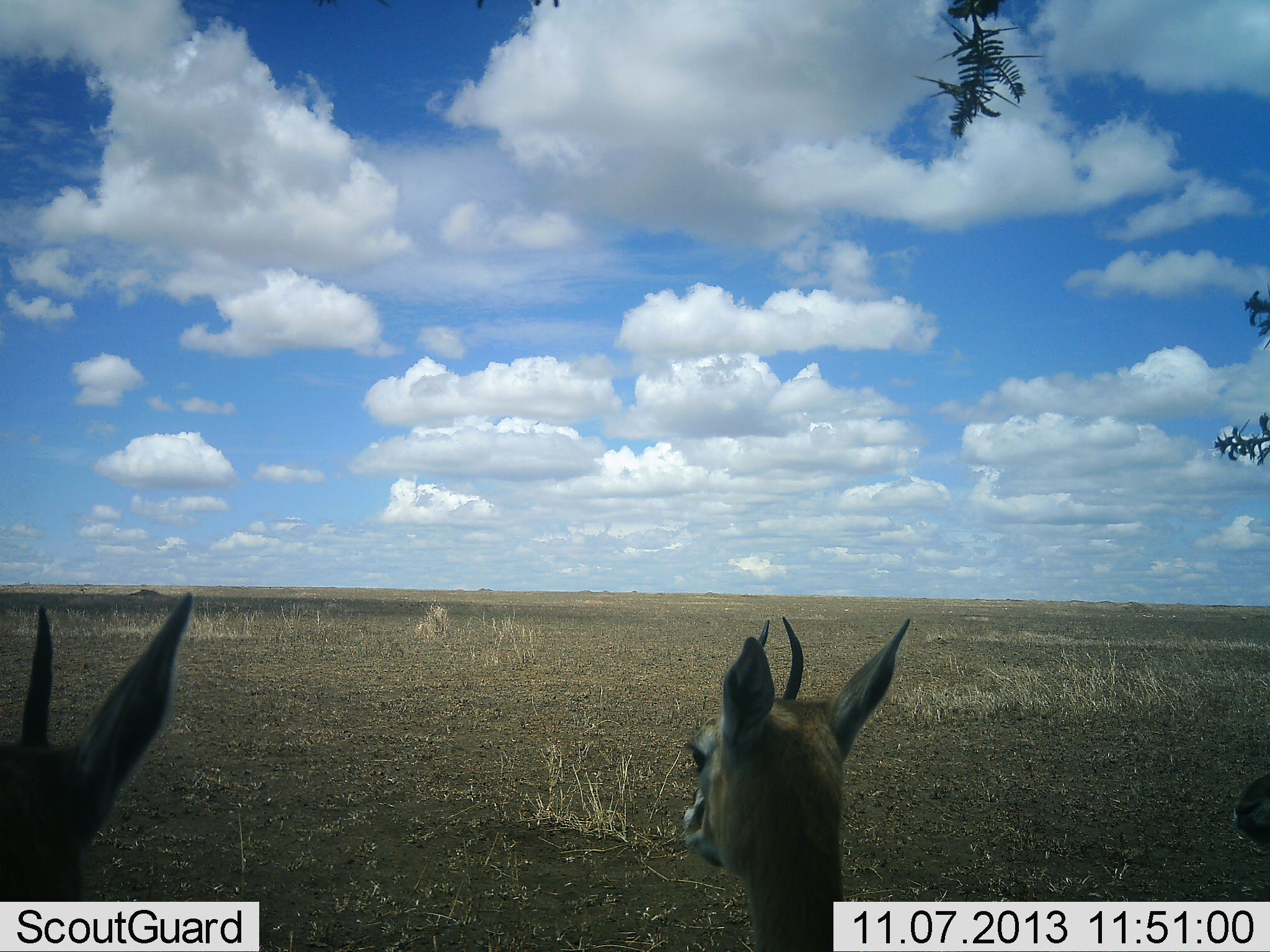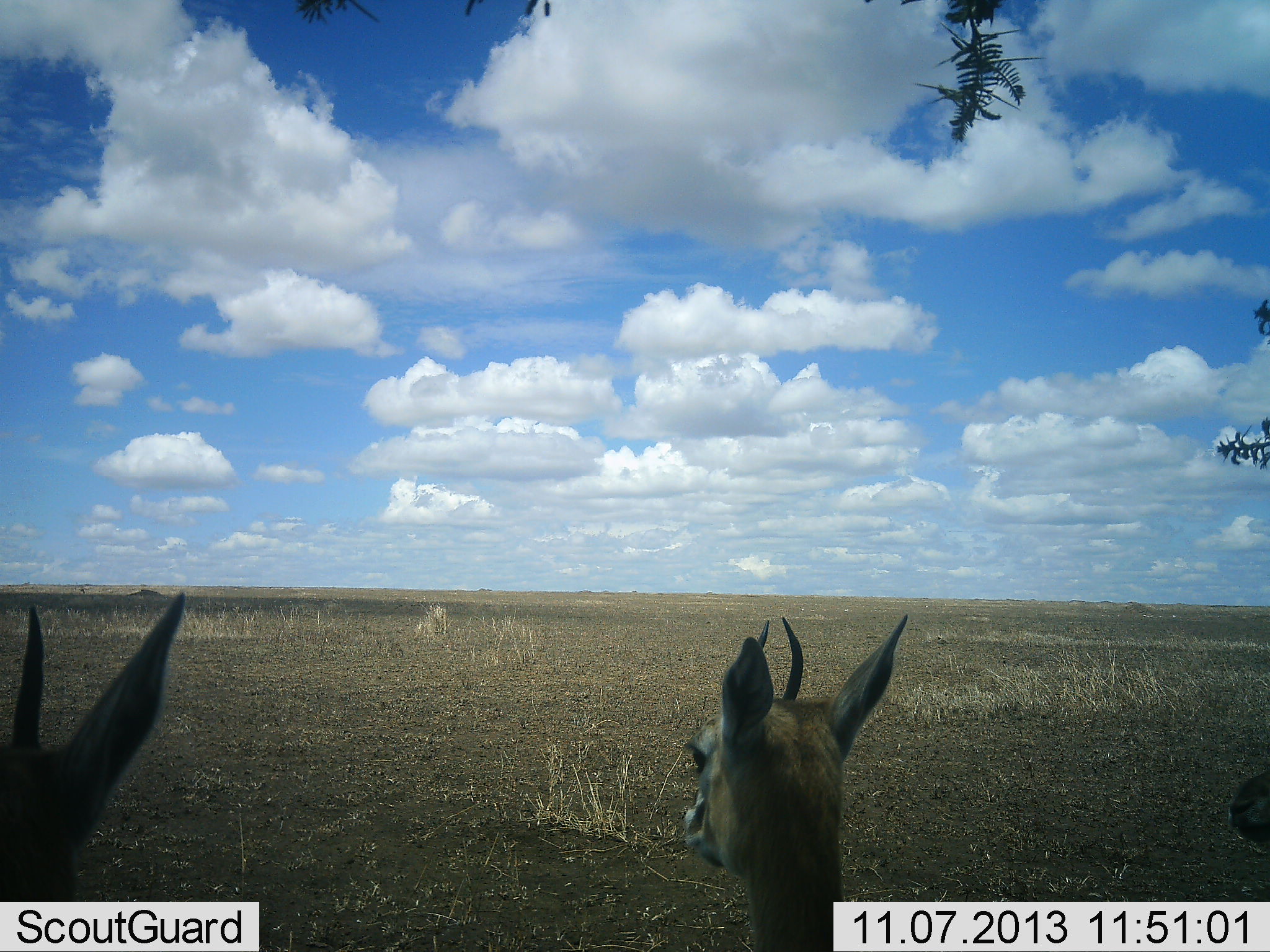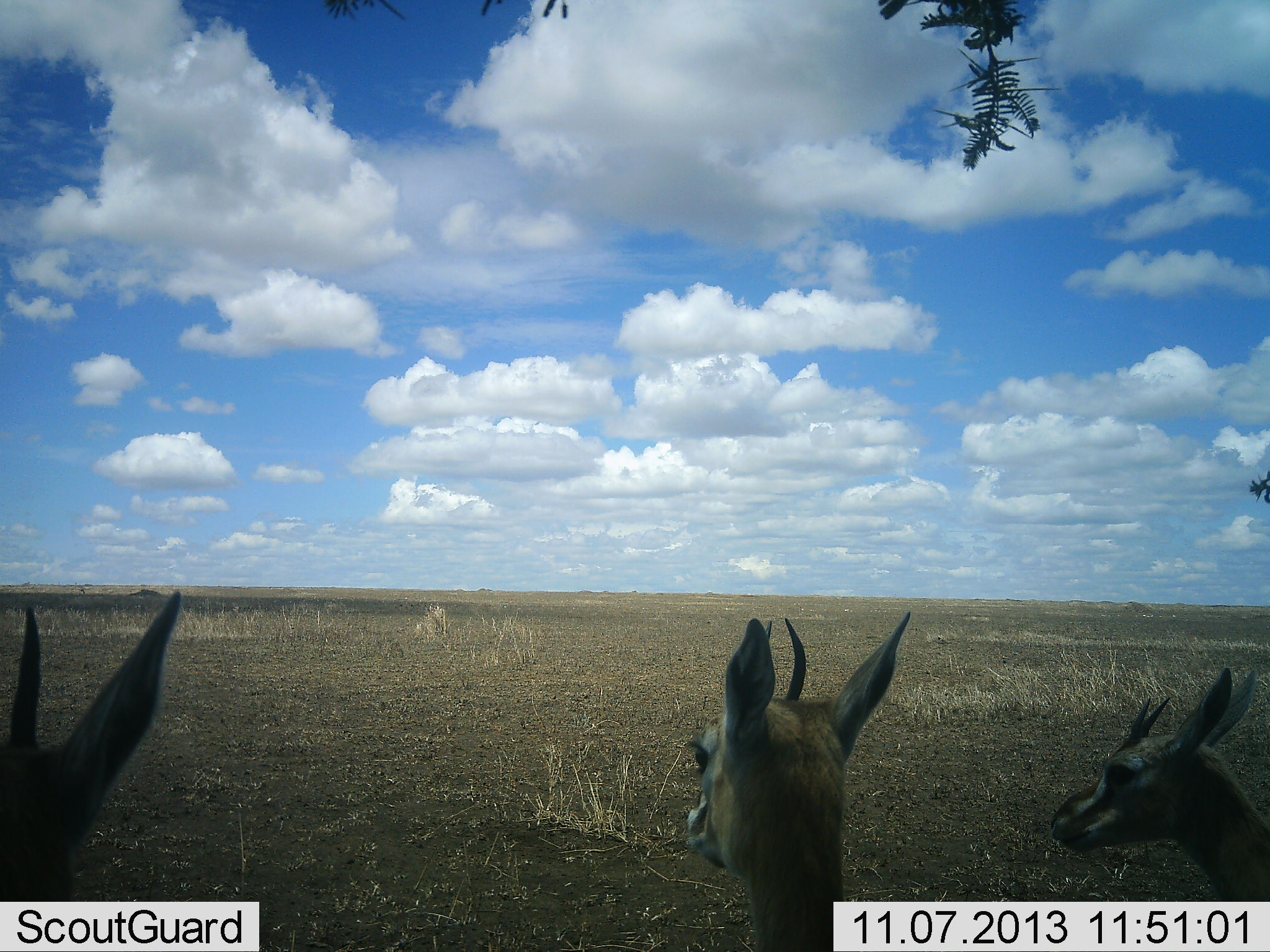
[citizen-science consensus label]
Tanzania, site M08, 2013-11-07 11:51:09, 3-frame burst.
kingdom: Animalia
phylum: Chordata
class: Mammalia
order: Artiodactyla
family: Bovidae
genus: Eudorcas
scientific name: Eudorcas thomsonii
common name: thomson's gazelle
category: gazellethomsons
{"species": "gazellethomsons (thomson's gazelle) (Eudorcas thomsonii)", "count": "3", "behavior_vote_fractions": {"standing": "90%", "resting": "10%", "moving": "20%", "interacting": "0%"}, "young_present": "10%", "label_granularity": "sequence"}